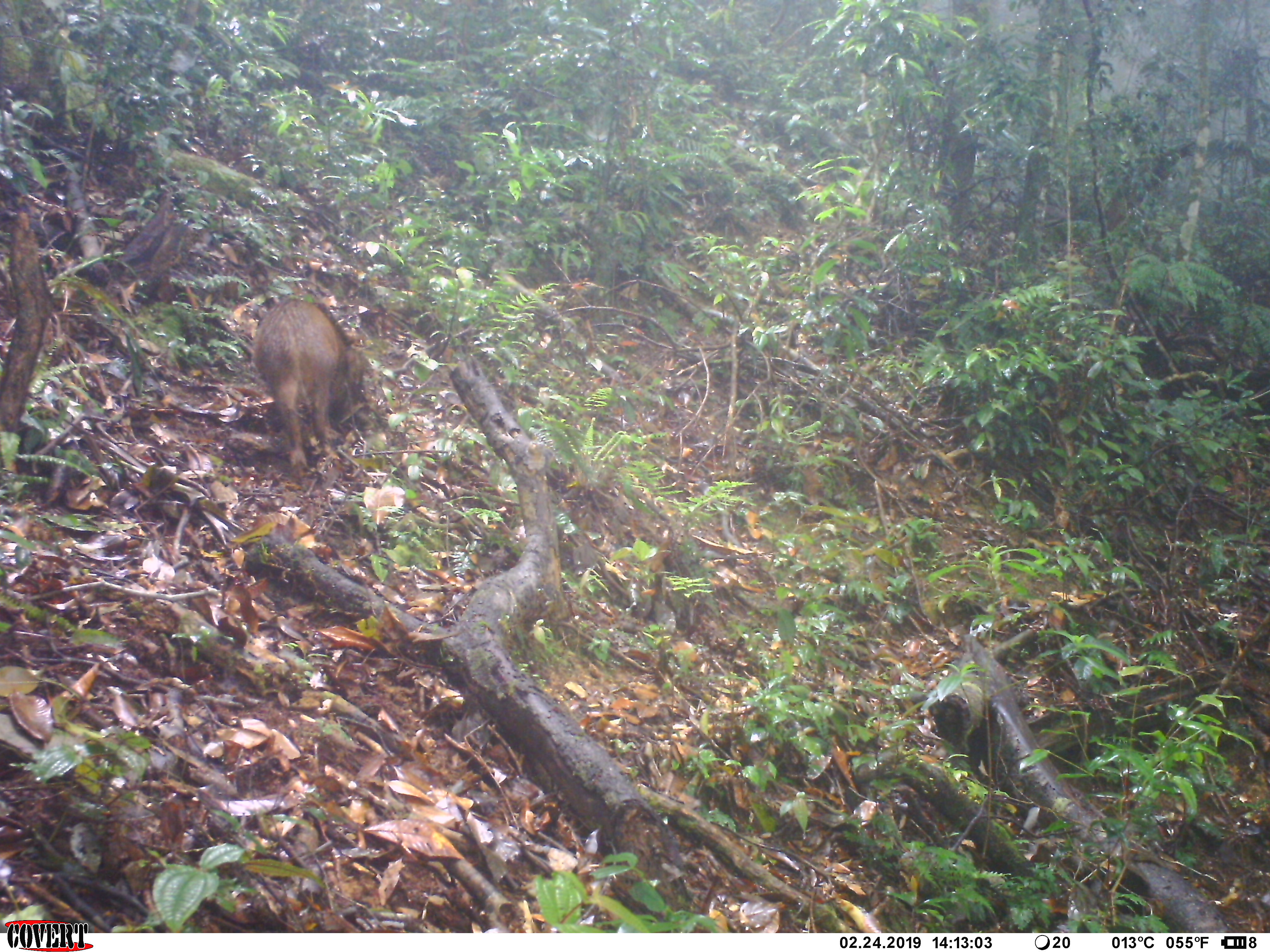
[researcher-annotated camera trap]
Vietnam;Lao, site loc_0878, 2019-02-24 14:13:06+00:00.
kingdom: Animalia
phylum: Chordata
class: Mammalia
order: Artiodactyla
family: Suidae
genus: Sus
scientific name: Sus scrofa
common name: eurasian wild pig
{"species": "eurasian wild pig (Sus scrofa)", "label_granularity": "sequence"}